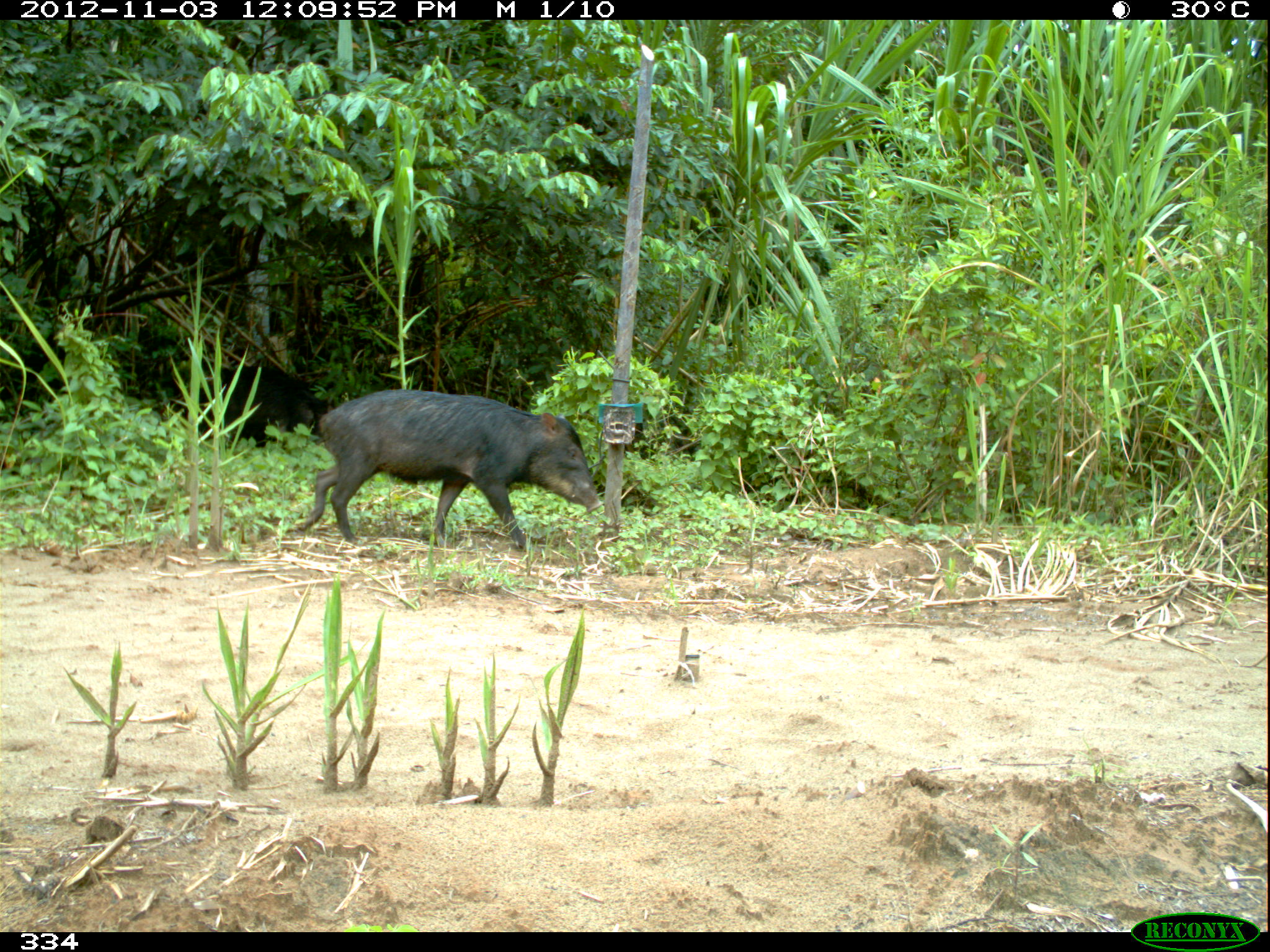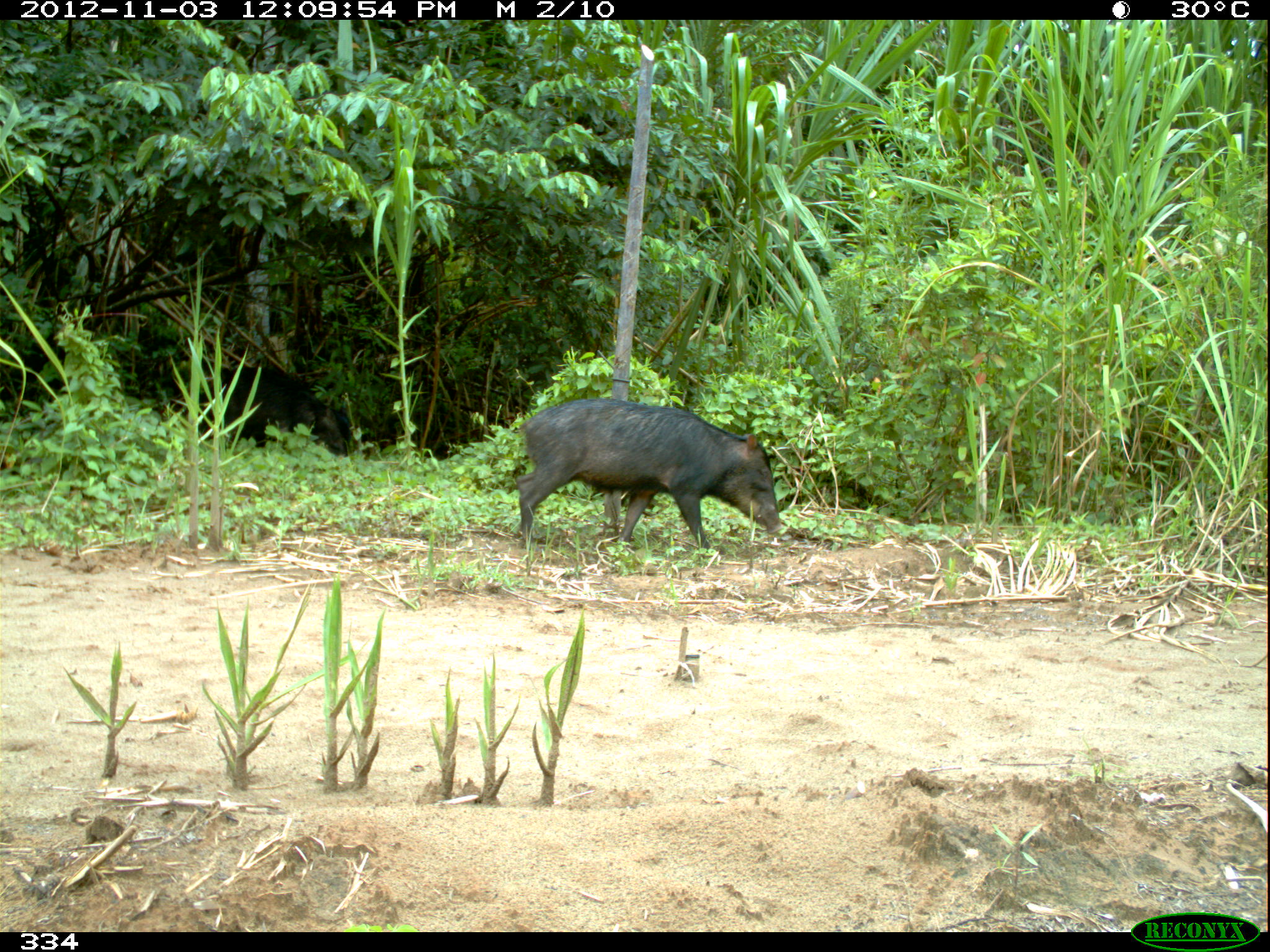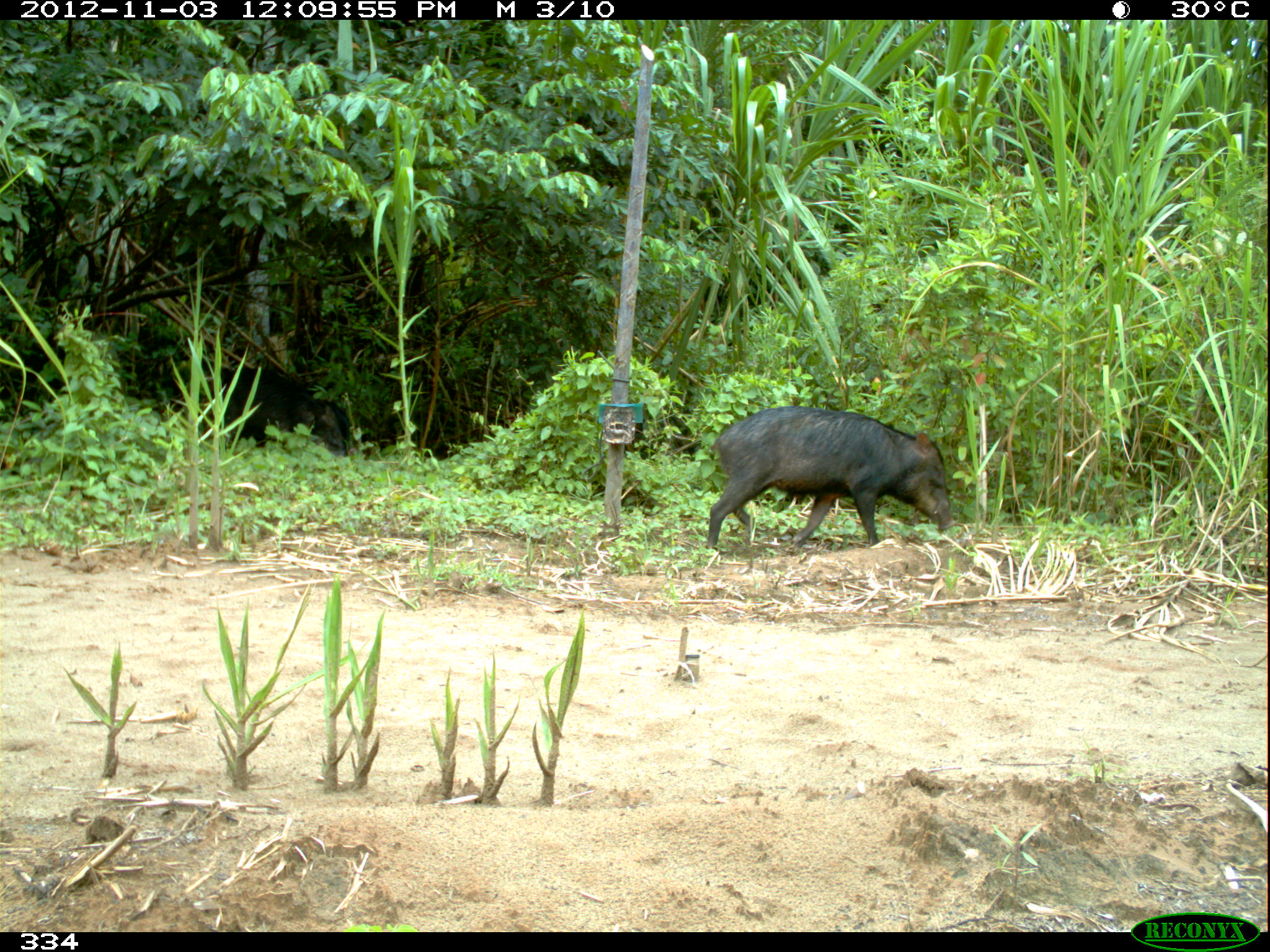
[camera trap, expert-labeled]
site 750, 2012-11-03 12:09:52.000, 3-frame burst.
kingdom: Animalia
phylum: Chordata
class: Mammalia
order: Artiodactyla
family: Tayassuidae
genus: Tayassu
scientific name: Tayassu pecari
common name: white-lipped peccary